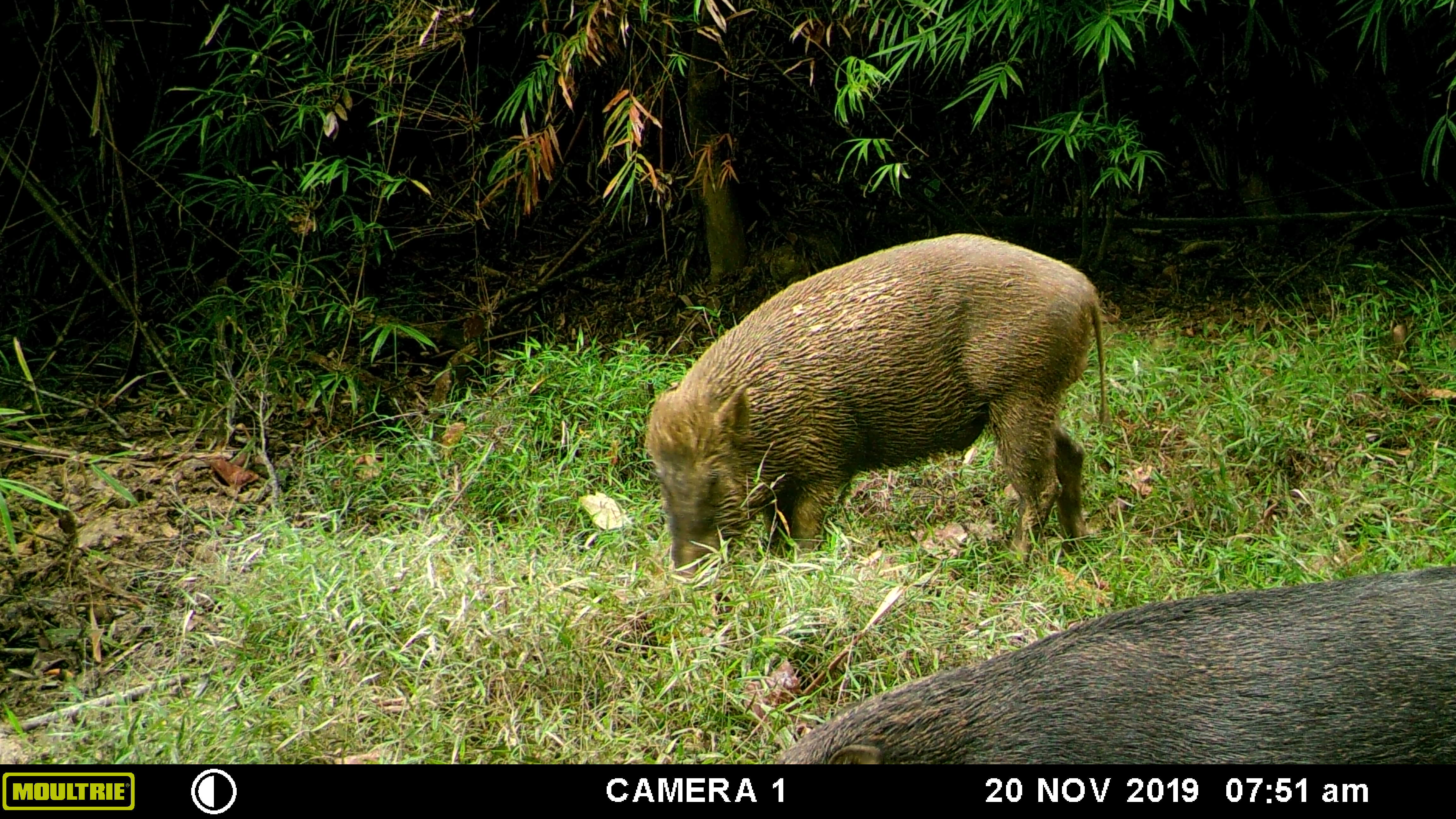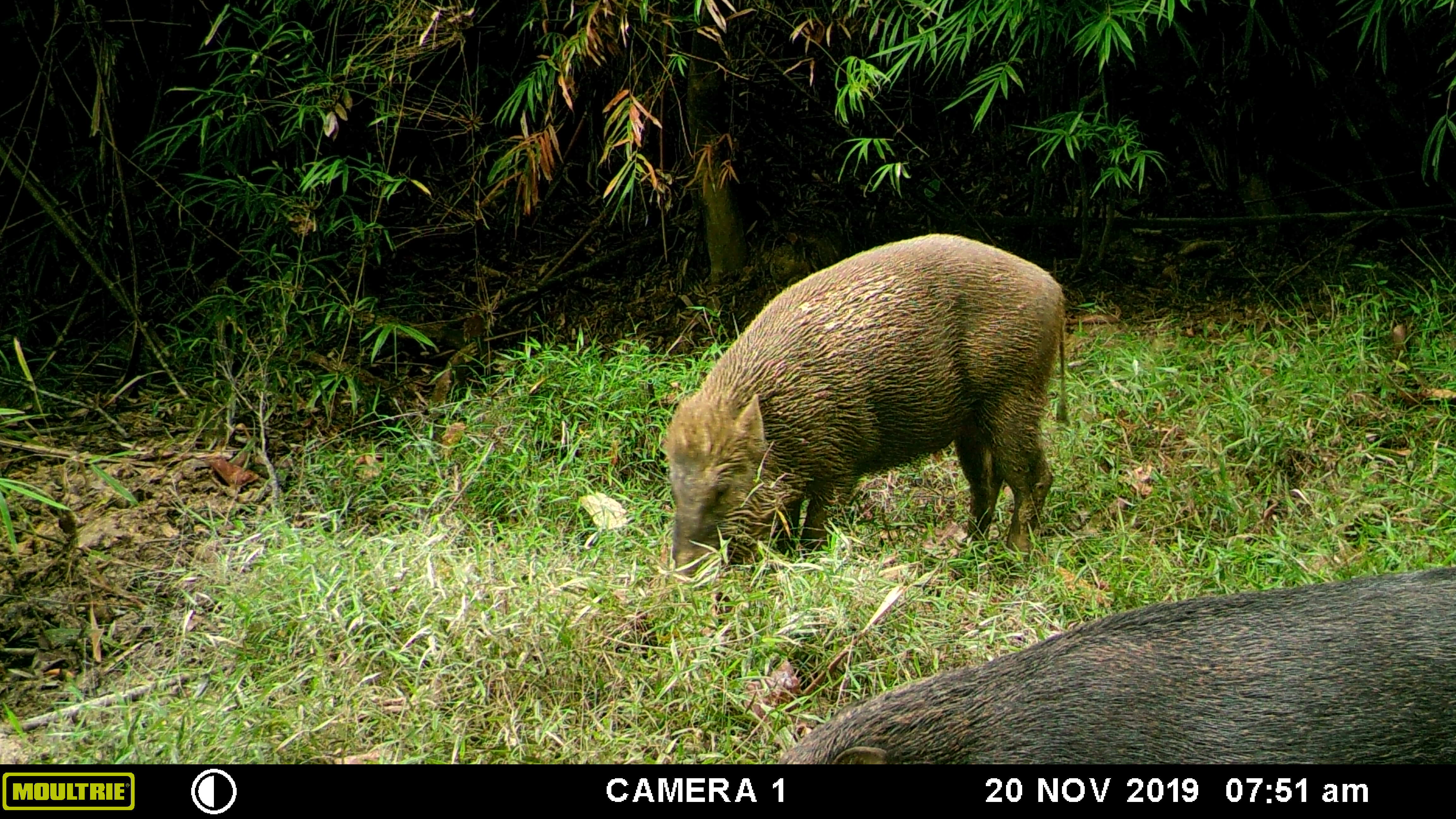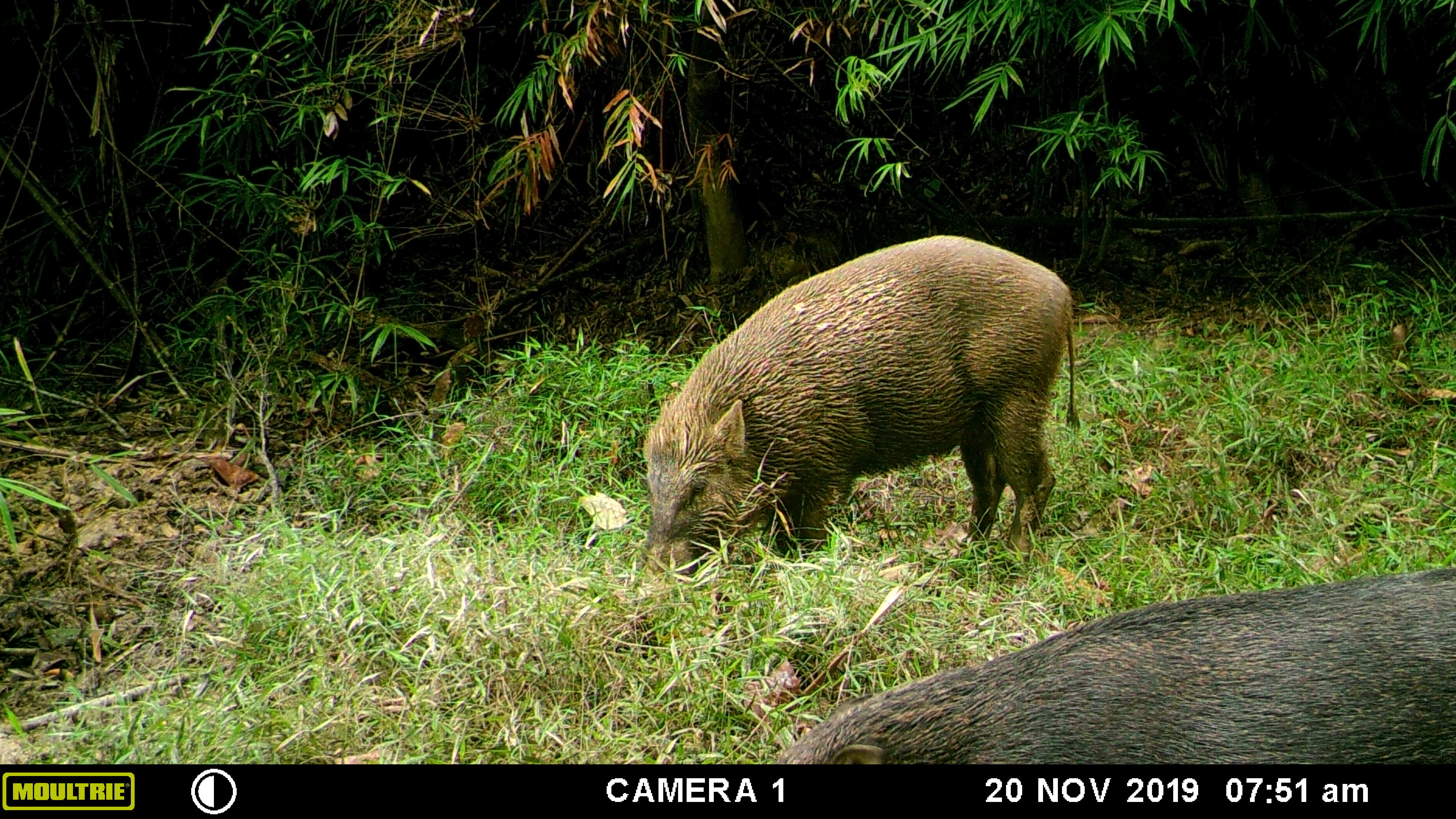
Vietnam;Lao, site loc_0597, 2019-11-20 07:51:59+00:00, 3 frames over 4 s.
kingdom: Animalia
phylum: Chordata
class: Mammalia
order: Artiodactyla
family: Suidae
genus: Sus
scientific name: Sus scrofa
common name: eurasian wild pig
Eurasian wild pig (Sus scrofa). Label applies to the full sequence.